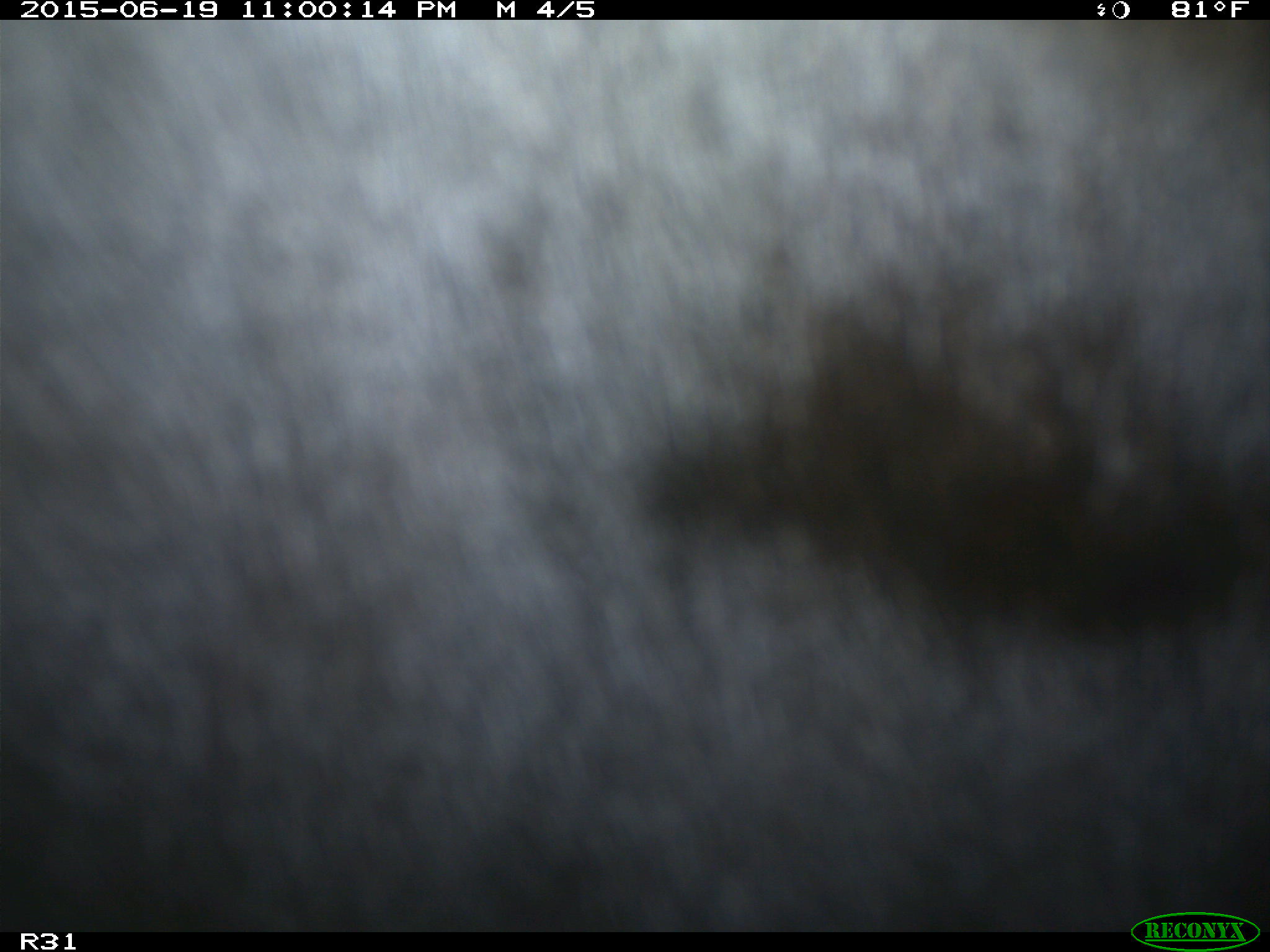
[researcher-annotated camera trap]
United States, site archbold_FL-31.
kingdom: Animalia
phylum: Chordata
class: Mammalia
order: Artiodactyla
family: Bovidae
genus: Bos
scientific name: Bos taurus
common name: domestic cow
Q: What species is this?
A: Bos taurus (domestic cow).